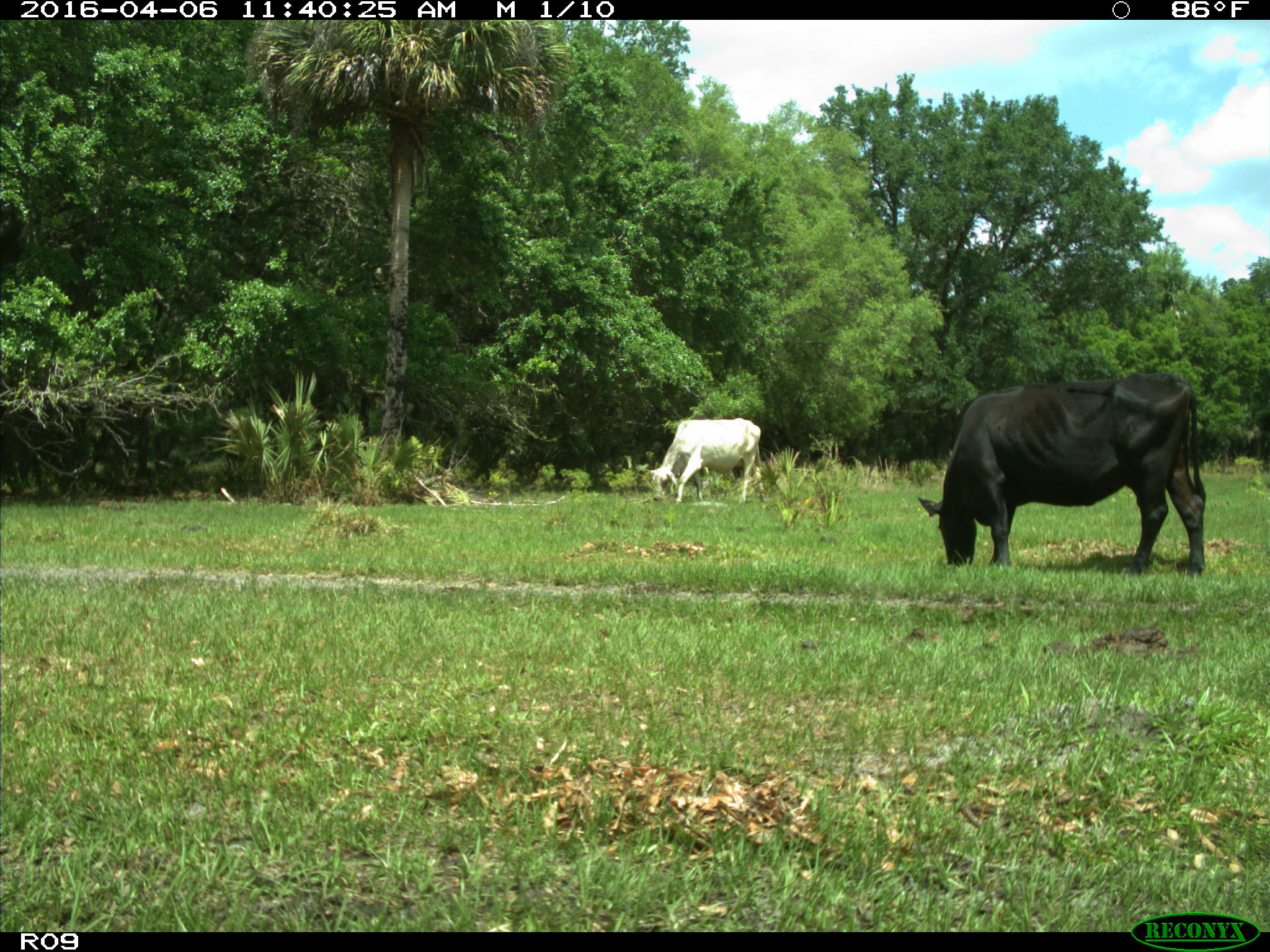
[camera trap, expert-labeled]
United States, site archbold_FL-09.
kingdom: Animalia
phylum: Chordata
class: Mammalia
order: Artiodactyla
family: Bovidae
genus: Bos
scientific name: Bos taurus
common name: domestic cow